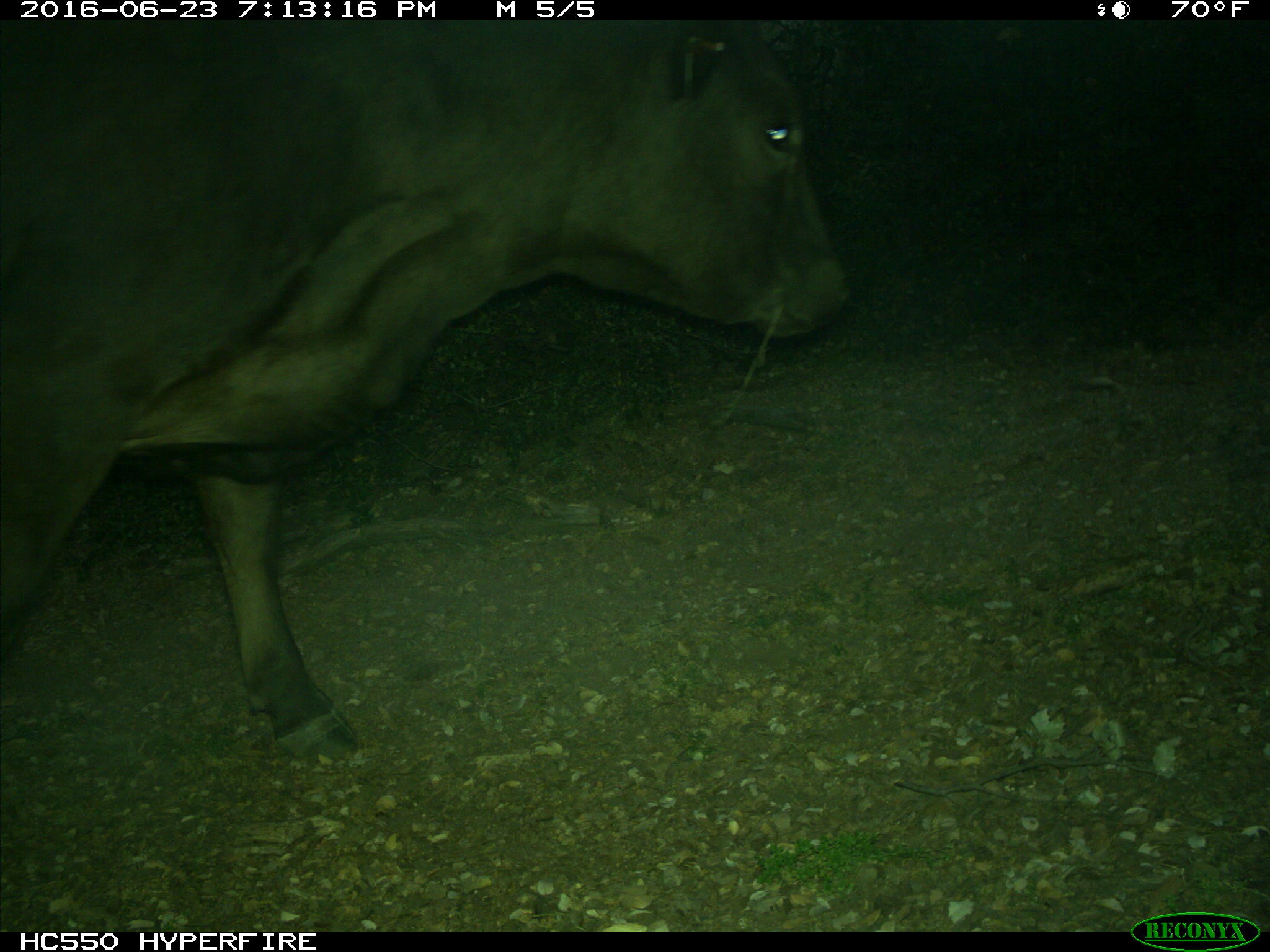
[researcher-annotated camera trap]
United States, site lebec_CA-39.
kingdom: Animalia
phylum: Chordata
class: Mammalia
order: Artiodactyla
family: Bovidae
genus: Bos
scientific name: Bos taurus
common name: domestic cow